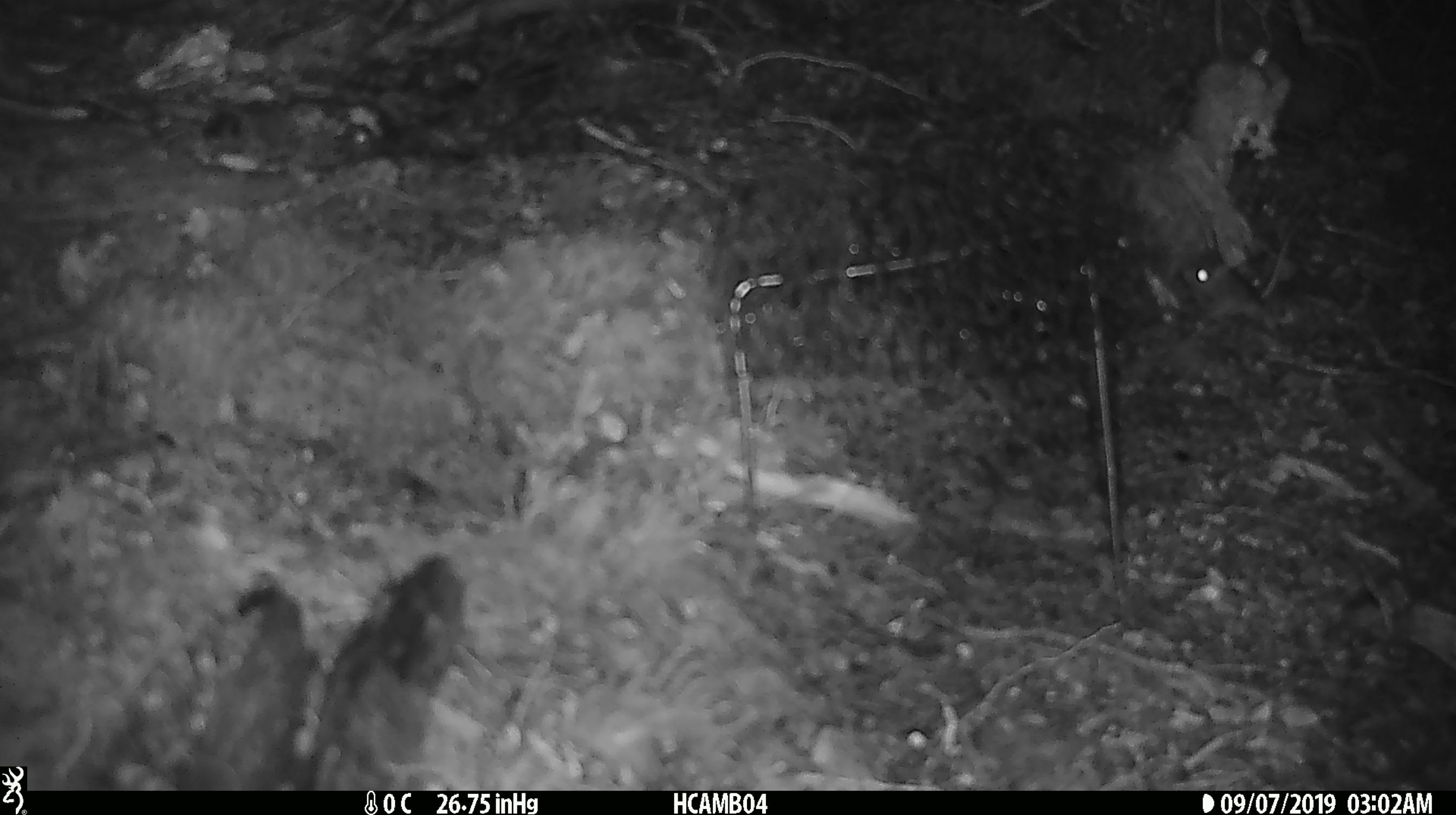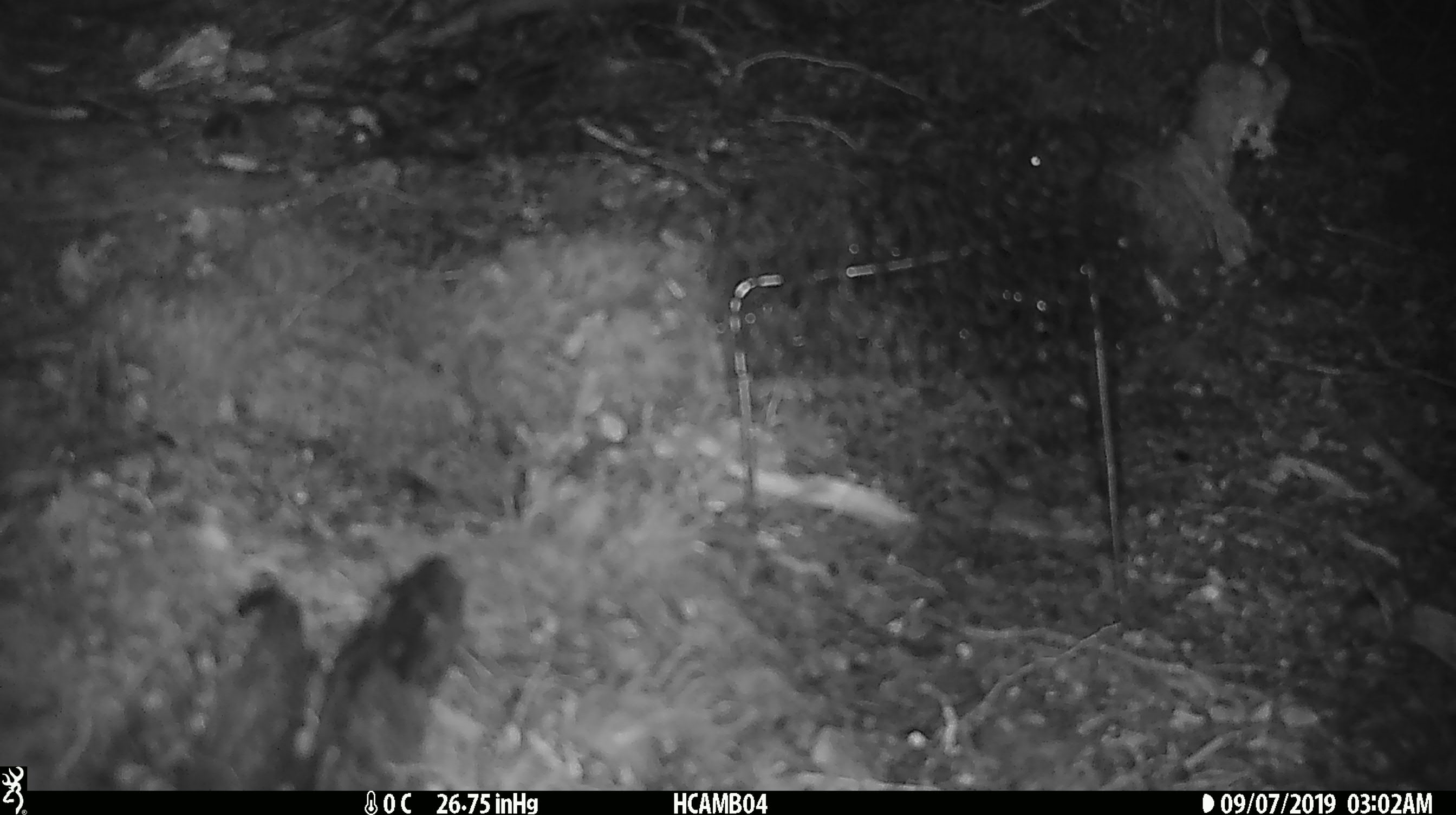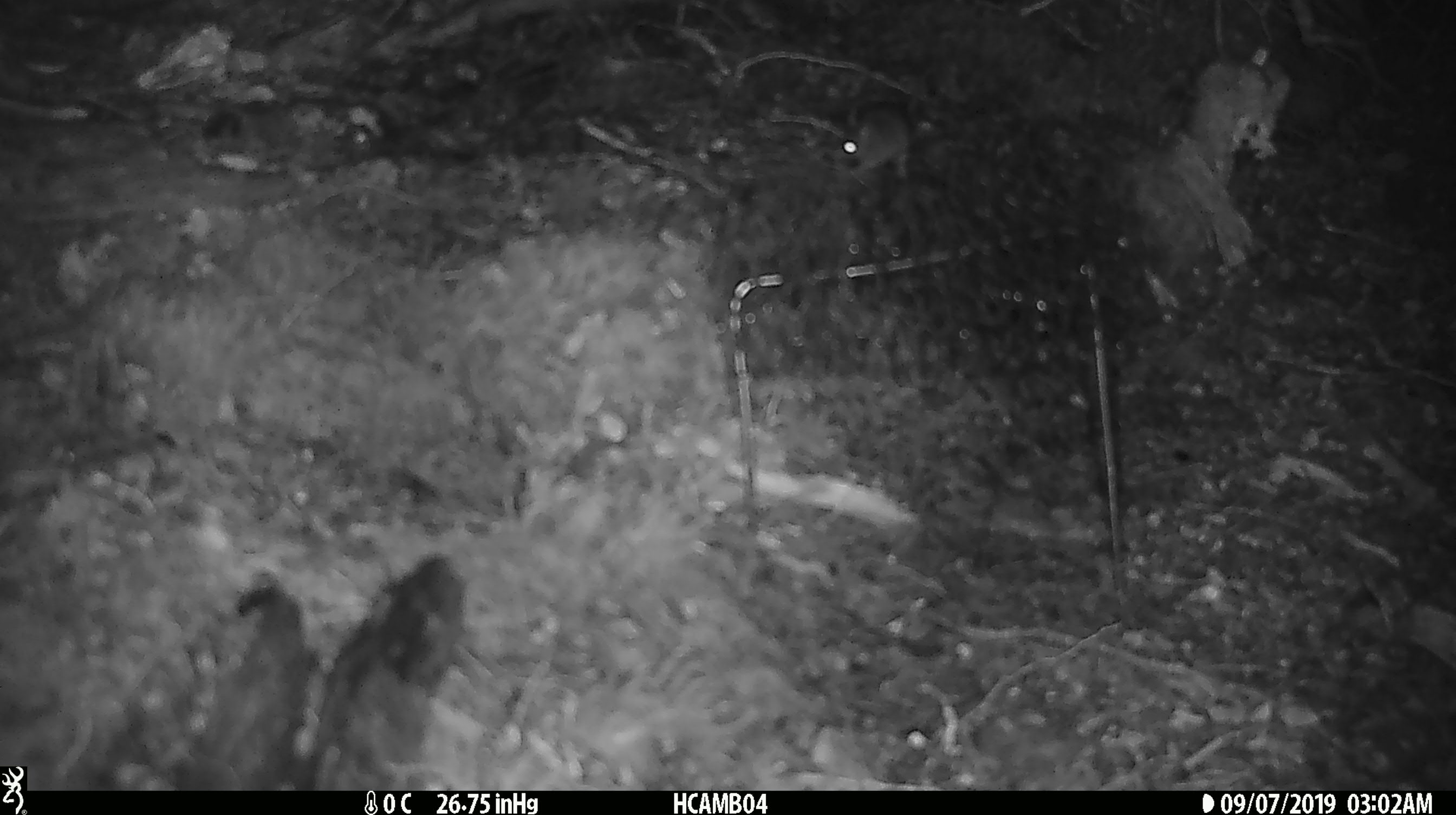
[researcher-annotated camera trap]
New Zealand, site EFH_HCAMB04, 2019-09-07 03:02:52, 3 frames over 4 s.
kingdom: Animalia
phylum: Chordata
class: Mammalia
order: Rodentia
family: Muridae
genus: Mus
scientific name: Mus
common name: mouse